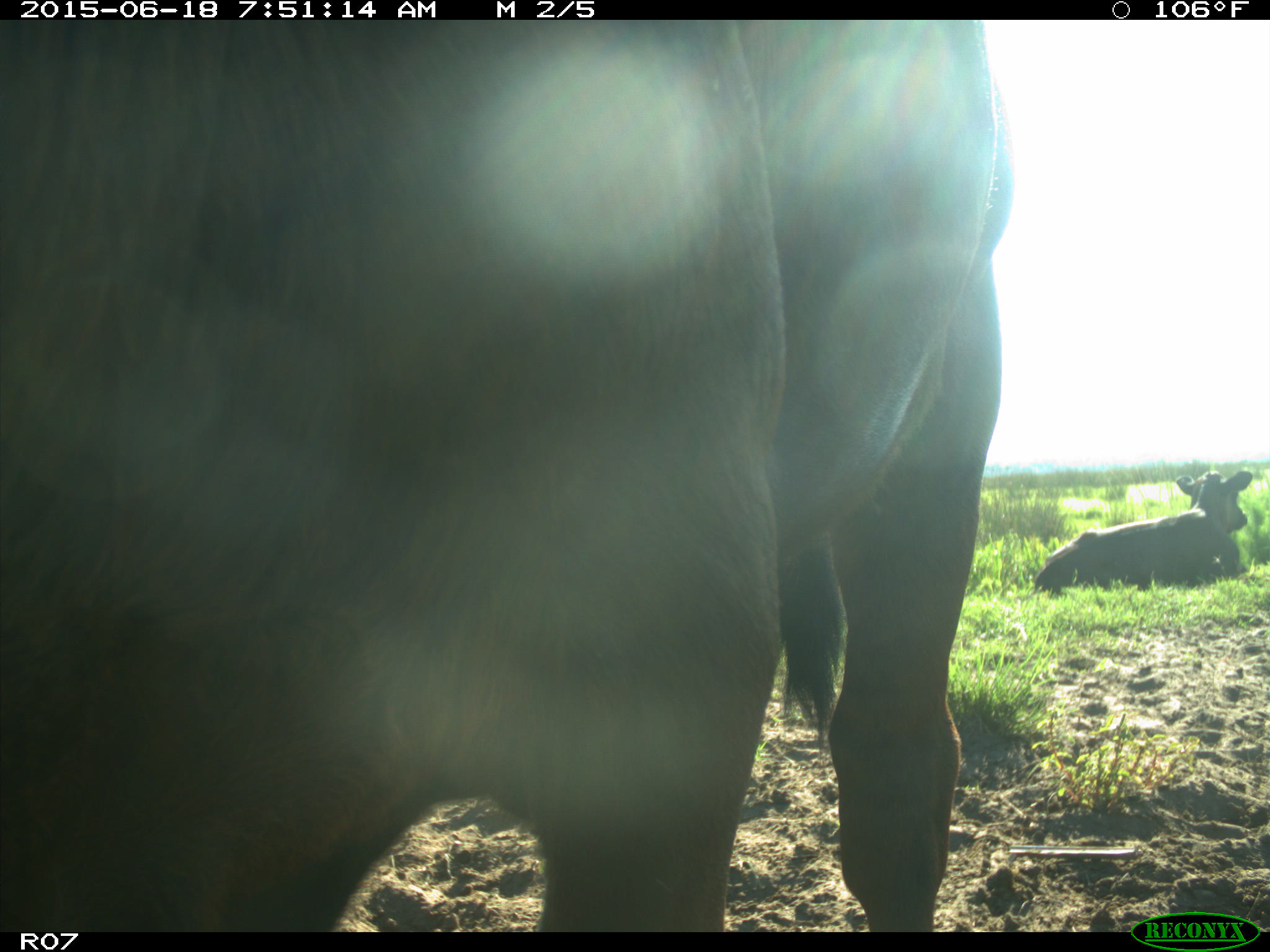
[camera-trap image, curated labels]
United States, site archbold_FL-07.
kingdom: Animalia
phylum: Chordata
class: Mammalia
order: Artiodactyla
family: Bovidae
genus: Bos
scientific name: Bos taurus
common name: domestic cow